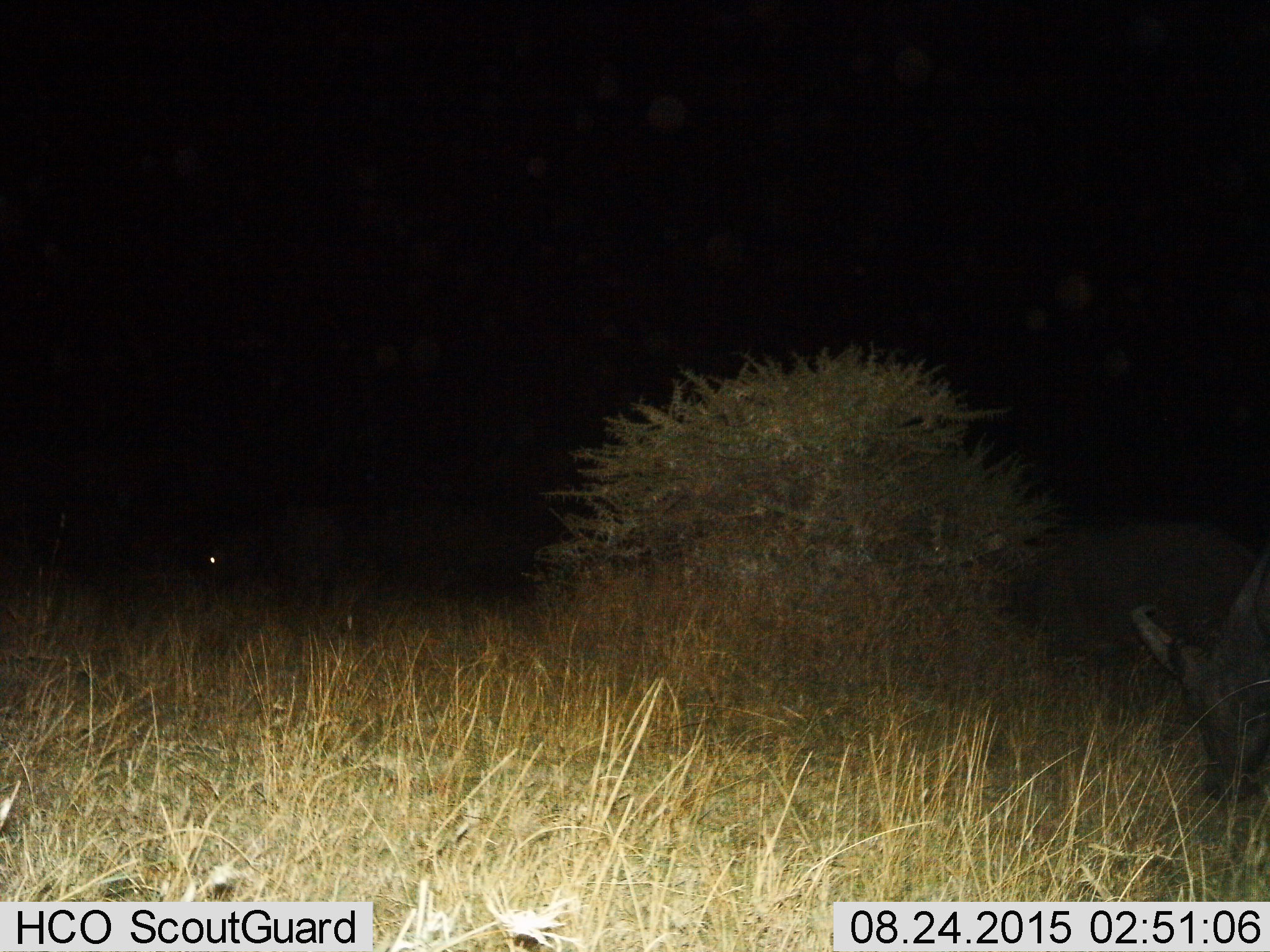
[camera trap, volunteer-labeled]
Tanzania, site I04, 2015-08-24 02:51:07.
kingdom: Animalia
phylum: Chordata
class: Mammalia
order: Artiodactyla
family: Bovidae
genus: Syncerus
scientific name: Syncerus caffer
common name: cape buffalo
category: buffalo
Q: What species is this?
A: Buffalo (cape buffalo) (Syncerus caffer).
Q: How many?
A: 2.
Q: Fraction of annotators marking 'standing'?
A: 50%.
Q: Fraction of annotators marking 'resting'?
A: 0%.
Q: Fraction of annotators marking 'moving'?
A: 25%.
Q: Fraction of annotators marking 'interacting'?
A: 0%.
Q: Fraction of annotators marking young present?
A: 0%.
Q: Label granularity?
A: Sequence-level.